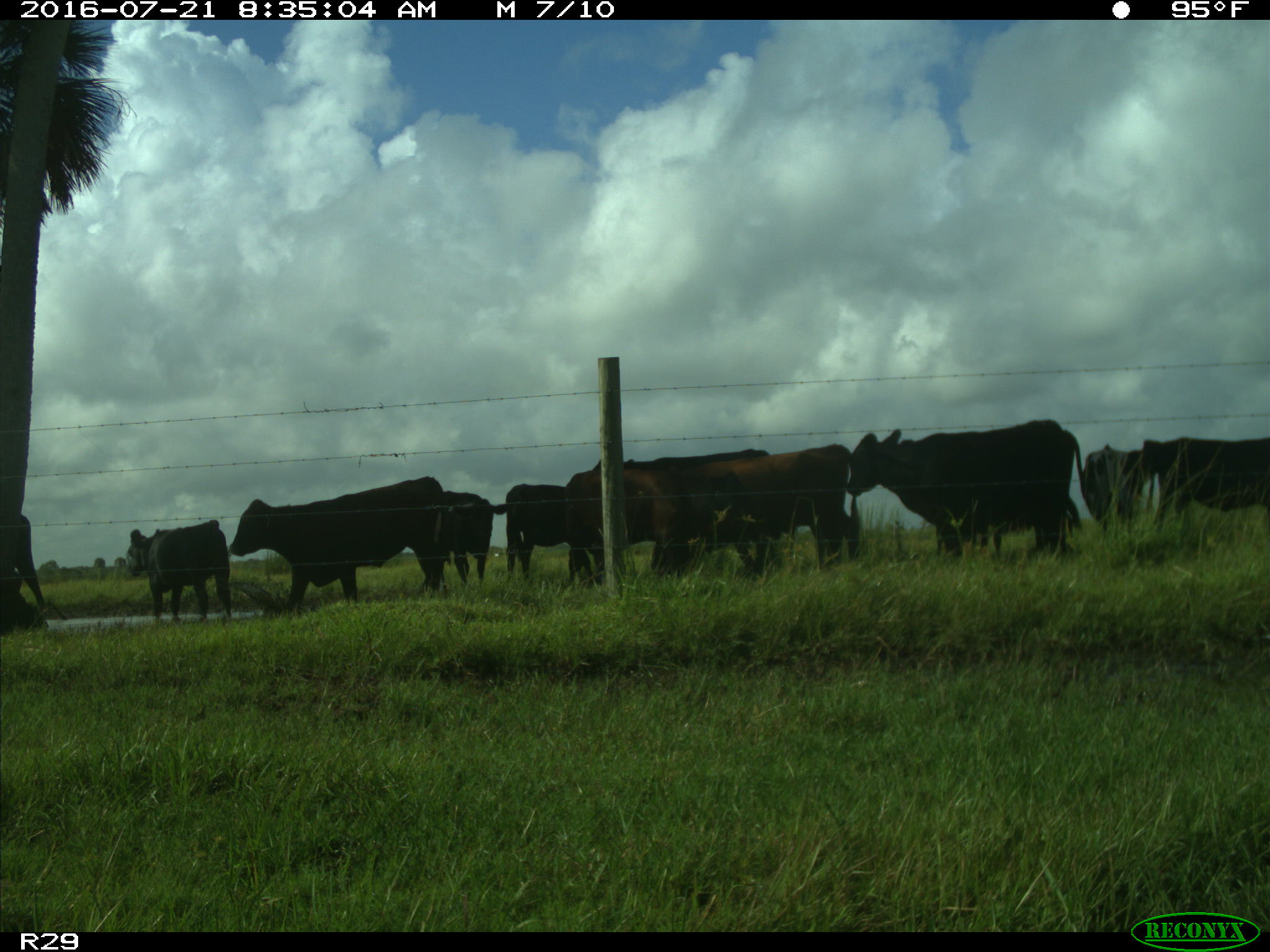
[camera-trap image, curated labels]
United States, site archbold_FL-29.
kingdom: Animalia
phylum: Chordata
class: Mammalia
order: Artiodactyla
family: Bovidae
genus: Bos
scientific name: Bos taurus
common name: domestic cow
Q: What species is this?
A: Bos taurus (domestic cow).